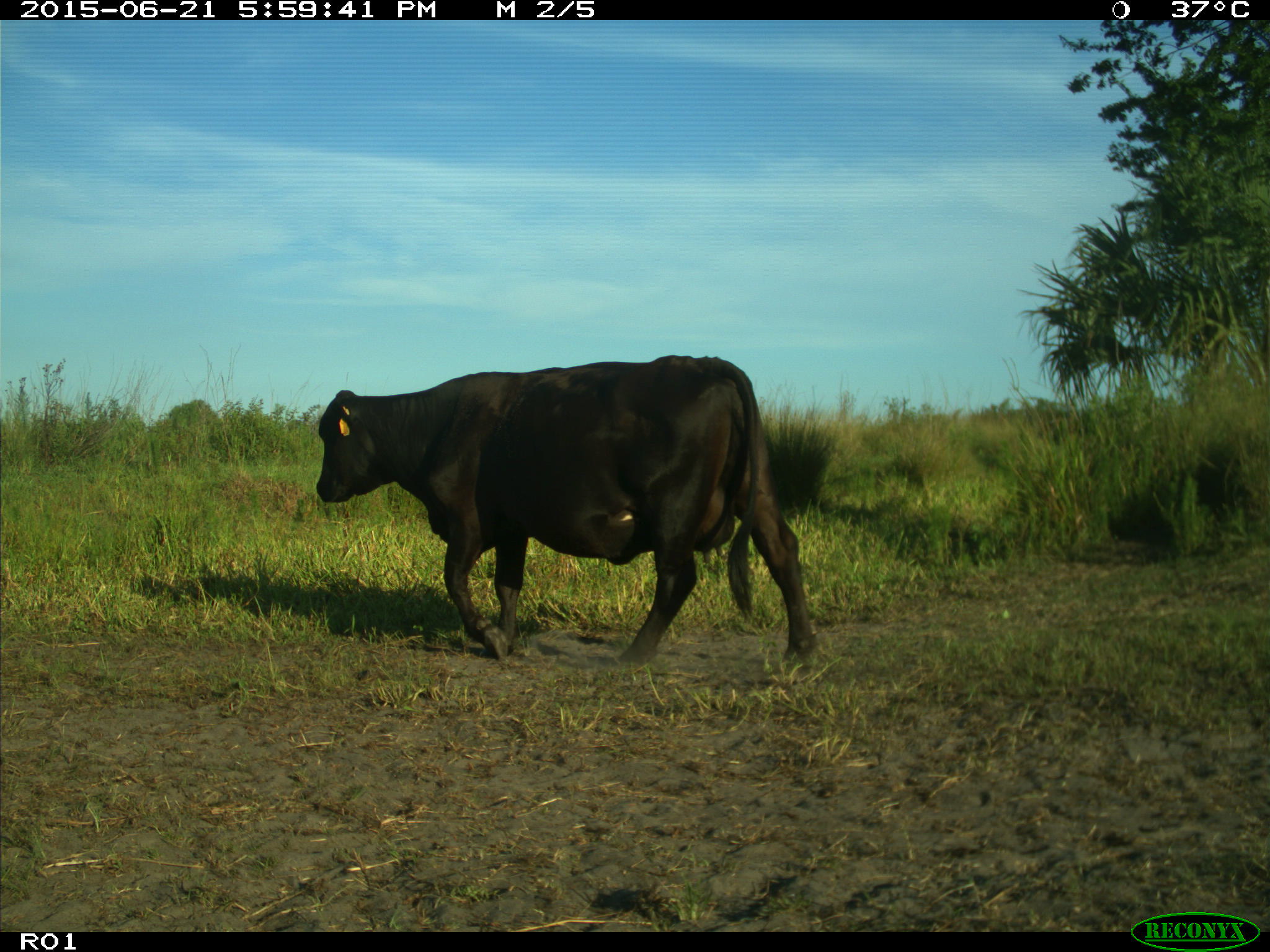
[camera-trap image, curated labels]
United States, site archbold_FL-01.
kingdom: Animalia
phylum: Chordata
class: Mammalia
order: Artiodactyla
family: Bovidae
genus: Bos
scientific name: Bos taurus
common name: domestic cow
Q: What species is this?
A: Bos taurus (domestic cow).